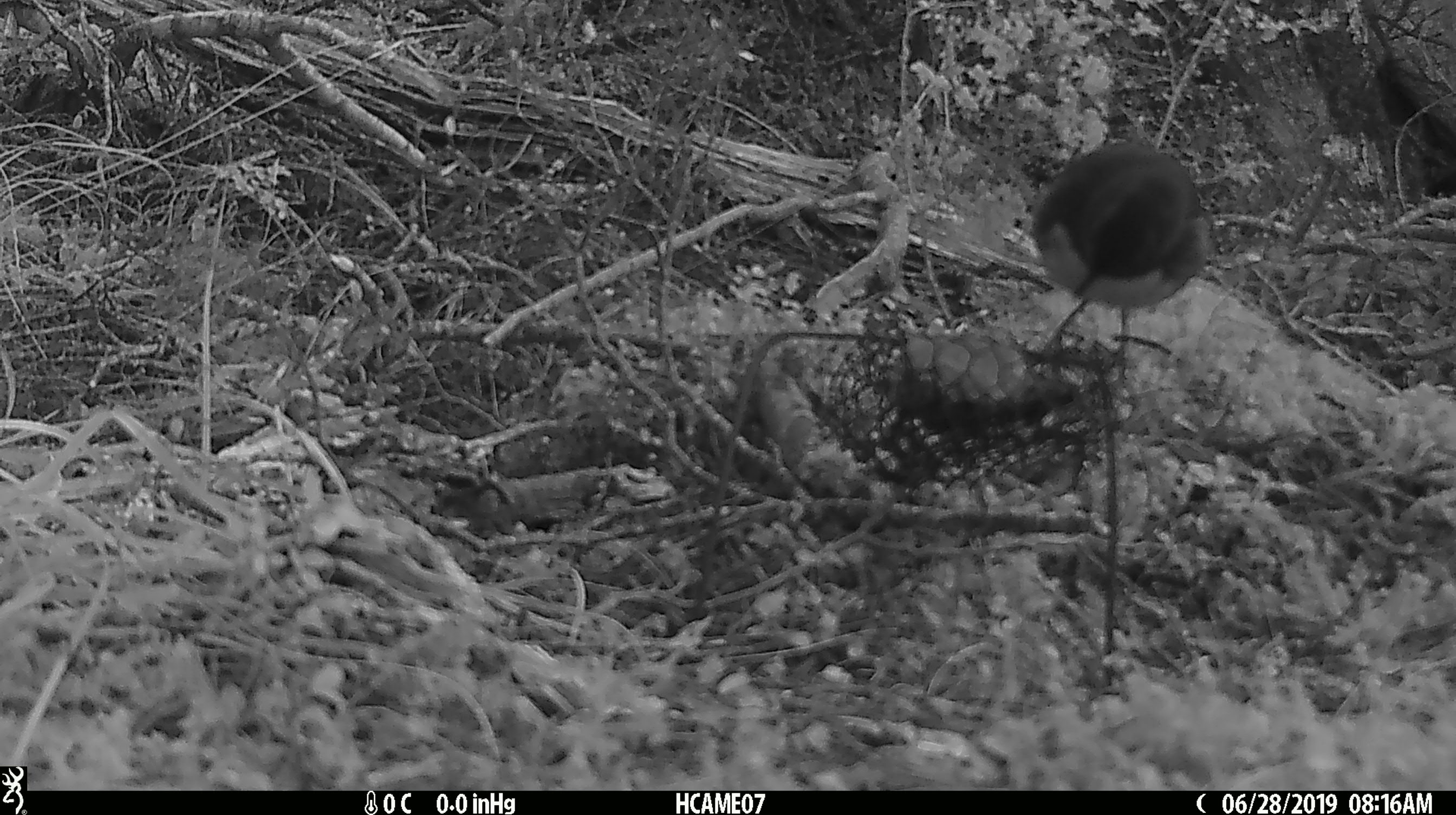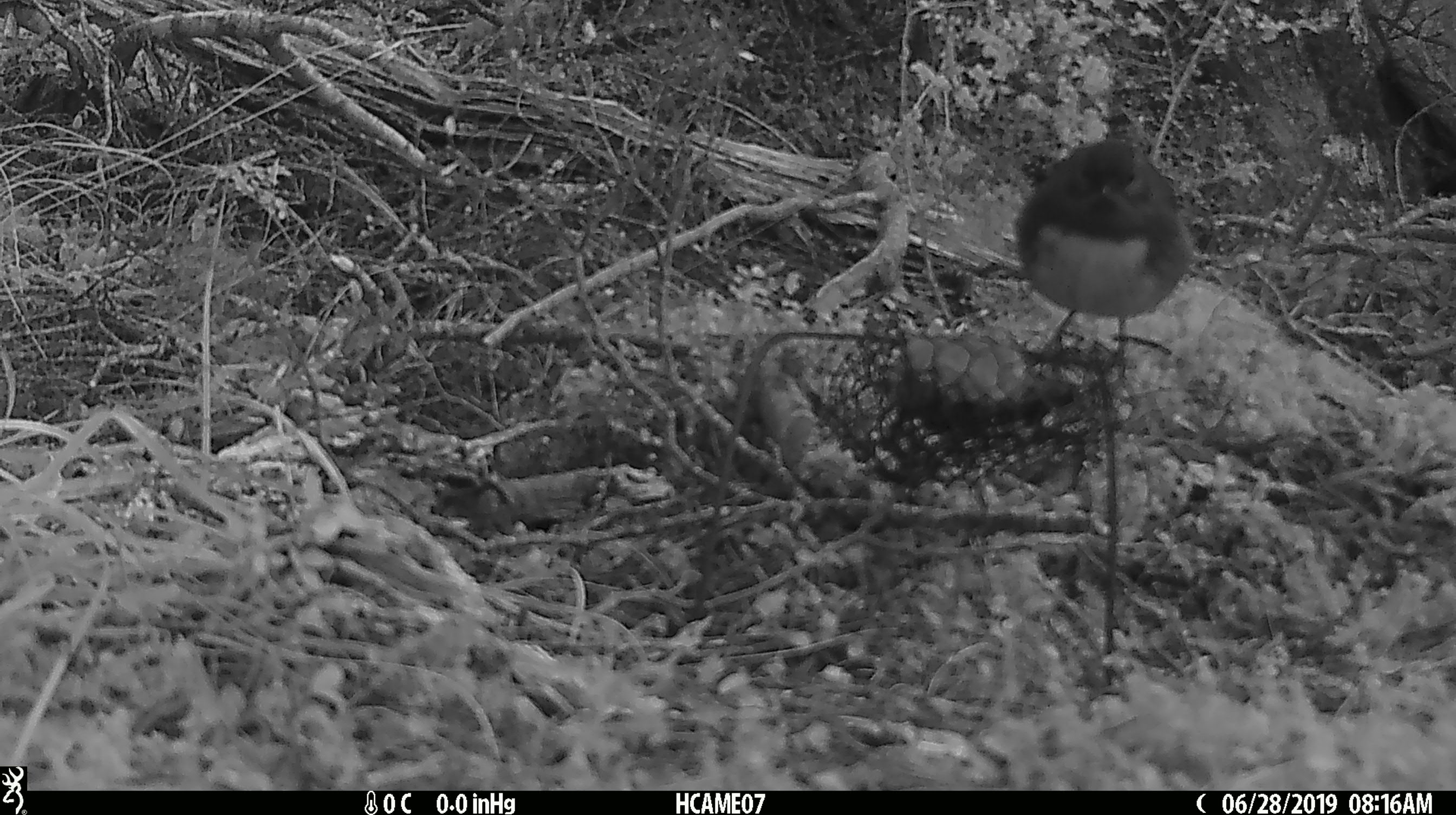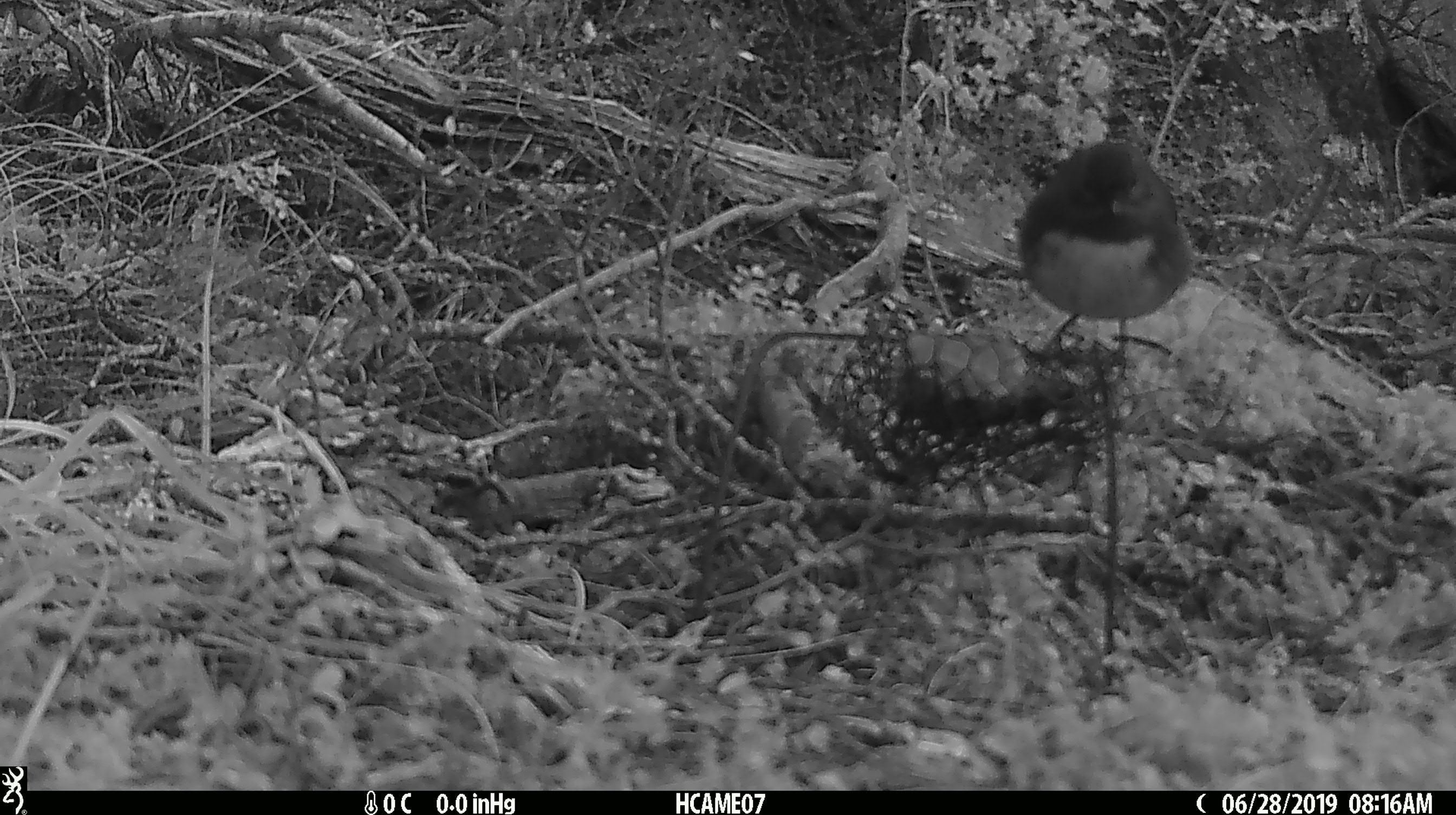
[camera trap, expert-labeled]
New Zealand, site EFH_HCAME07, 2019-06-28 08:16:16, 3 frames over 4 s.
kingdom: Animalia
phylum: Chordata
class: Aves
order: Passeriformes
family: Petroicidae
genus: Petroica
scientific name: Petroica australis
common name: new zealand robin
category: robin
Robin (new zealand robin) (Petroica australis).